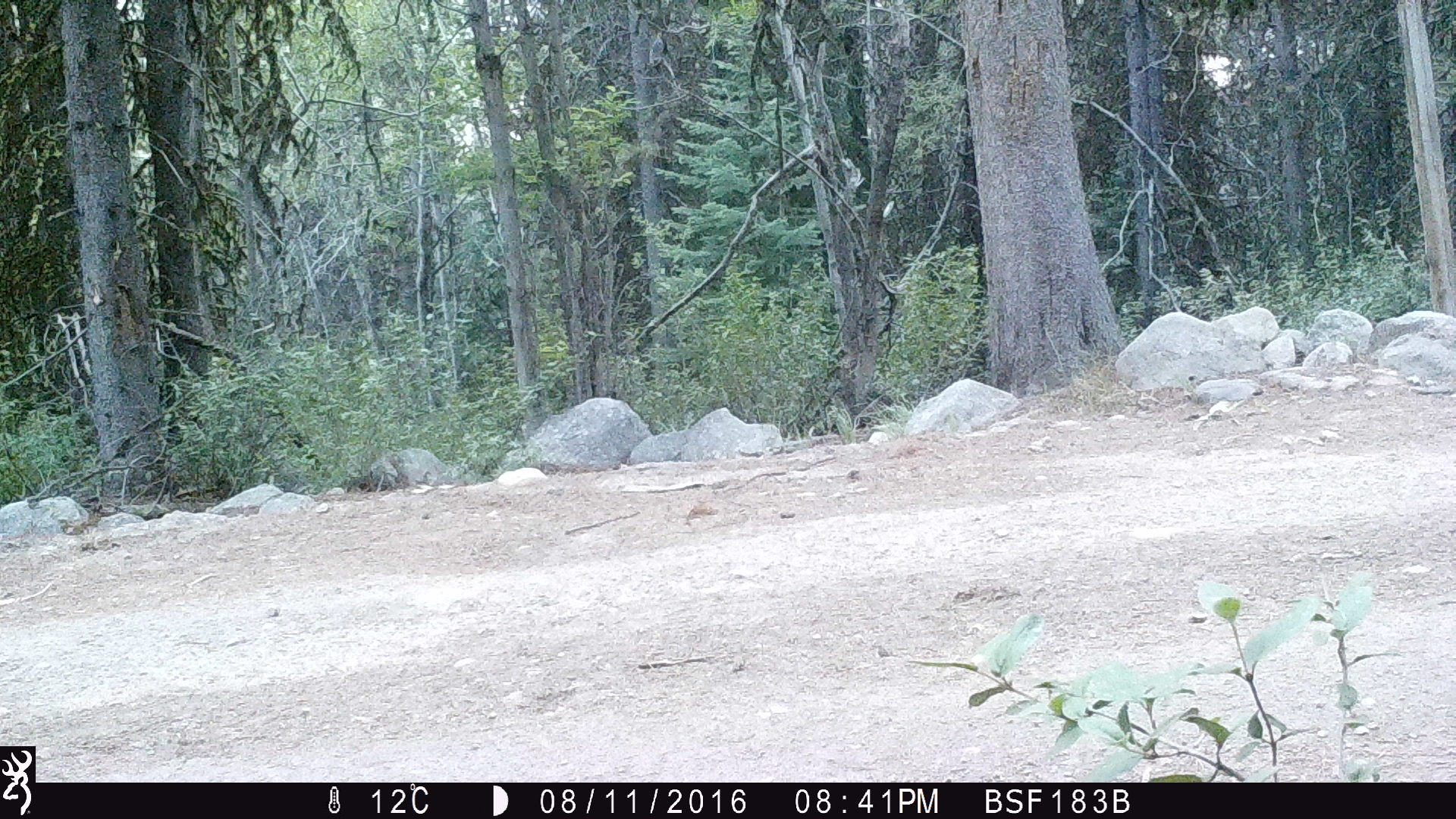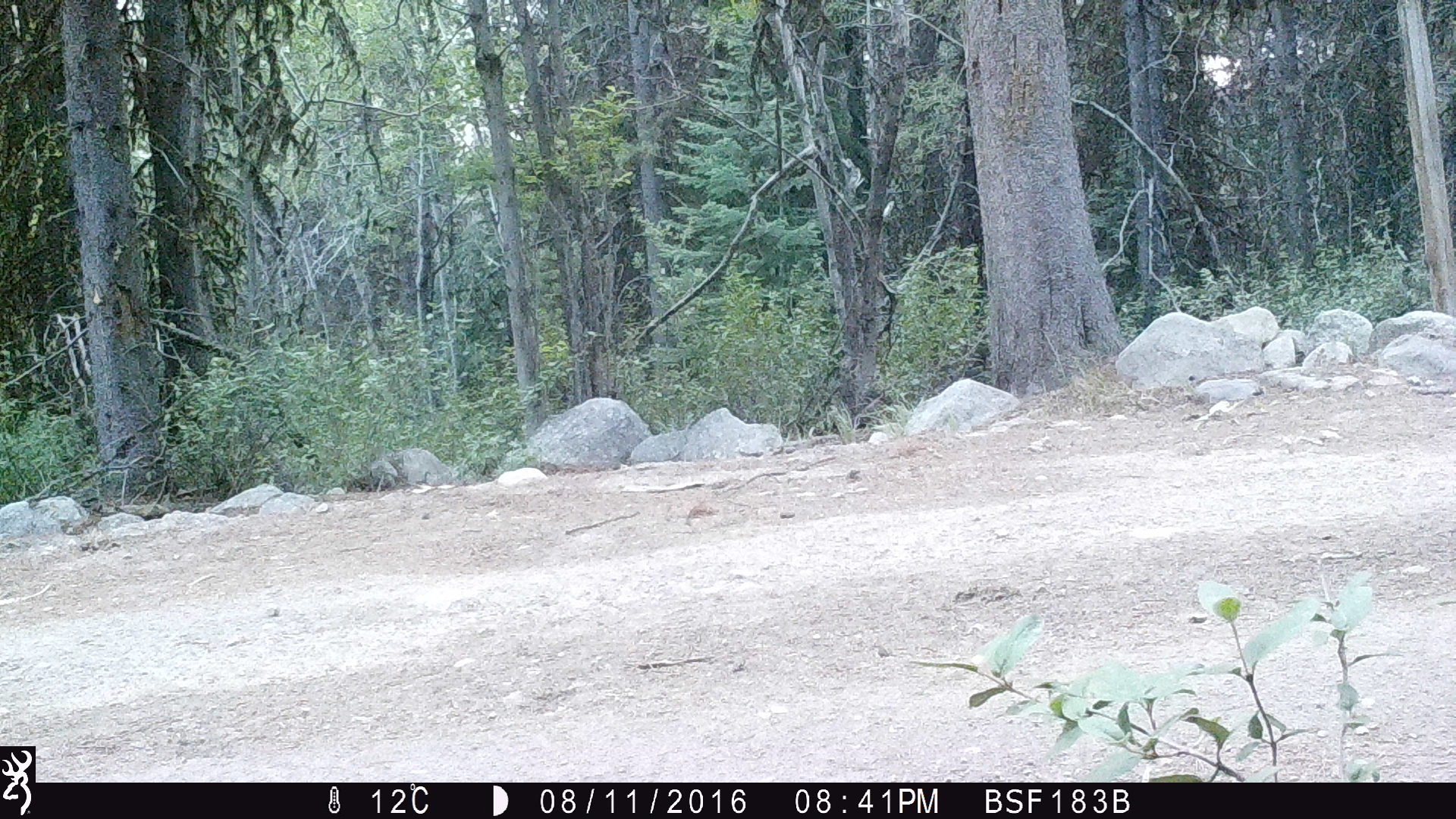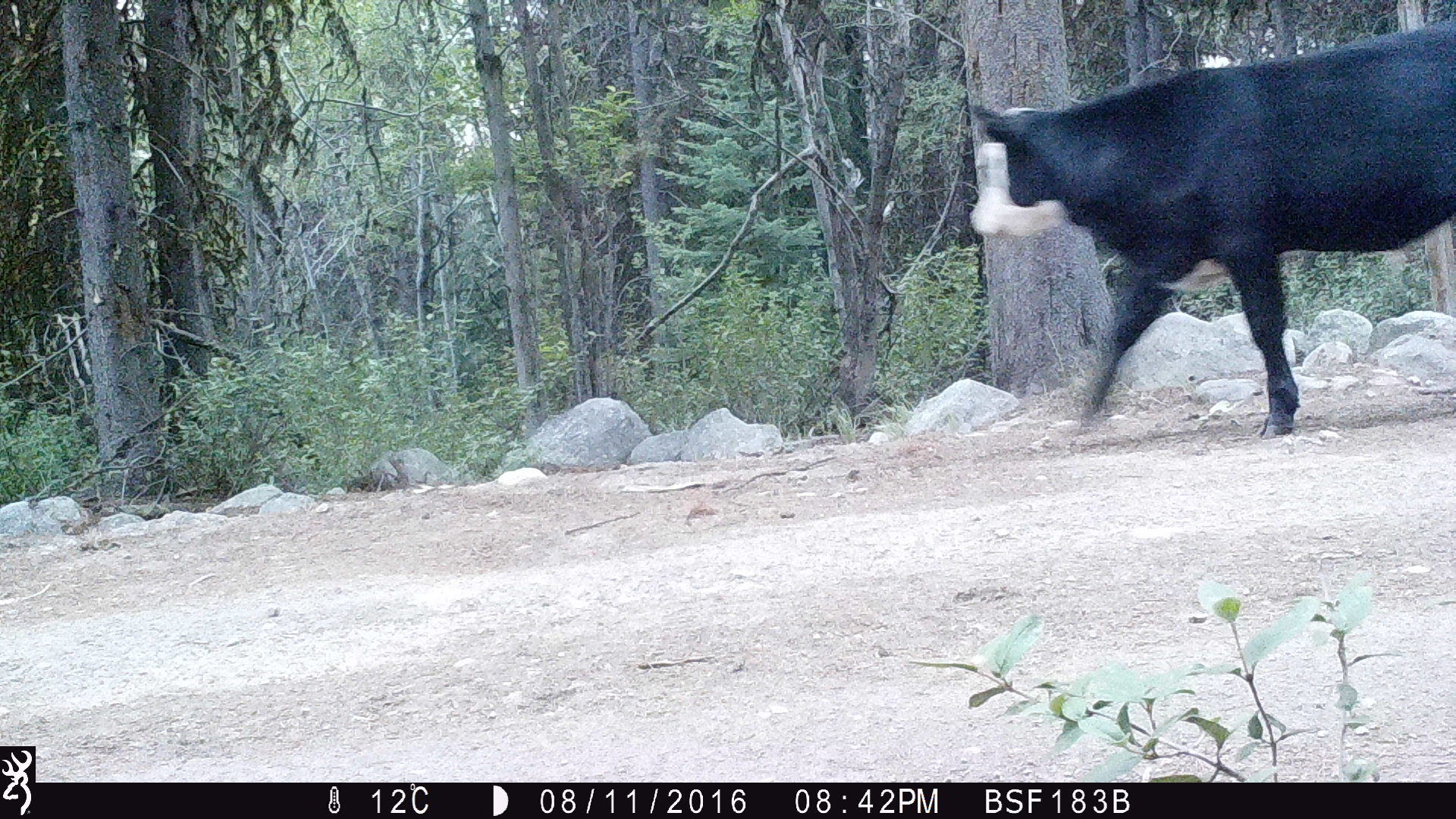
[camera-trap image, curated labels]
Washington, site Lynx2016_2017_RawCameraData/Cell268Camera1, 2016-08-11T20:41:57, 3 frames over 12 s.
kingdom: Animalia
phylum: Chordata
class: Mammalia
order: Artiodactyla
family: Bovidae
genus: Bos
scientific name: Bos taurus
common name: domestic cattle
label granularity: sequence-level